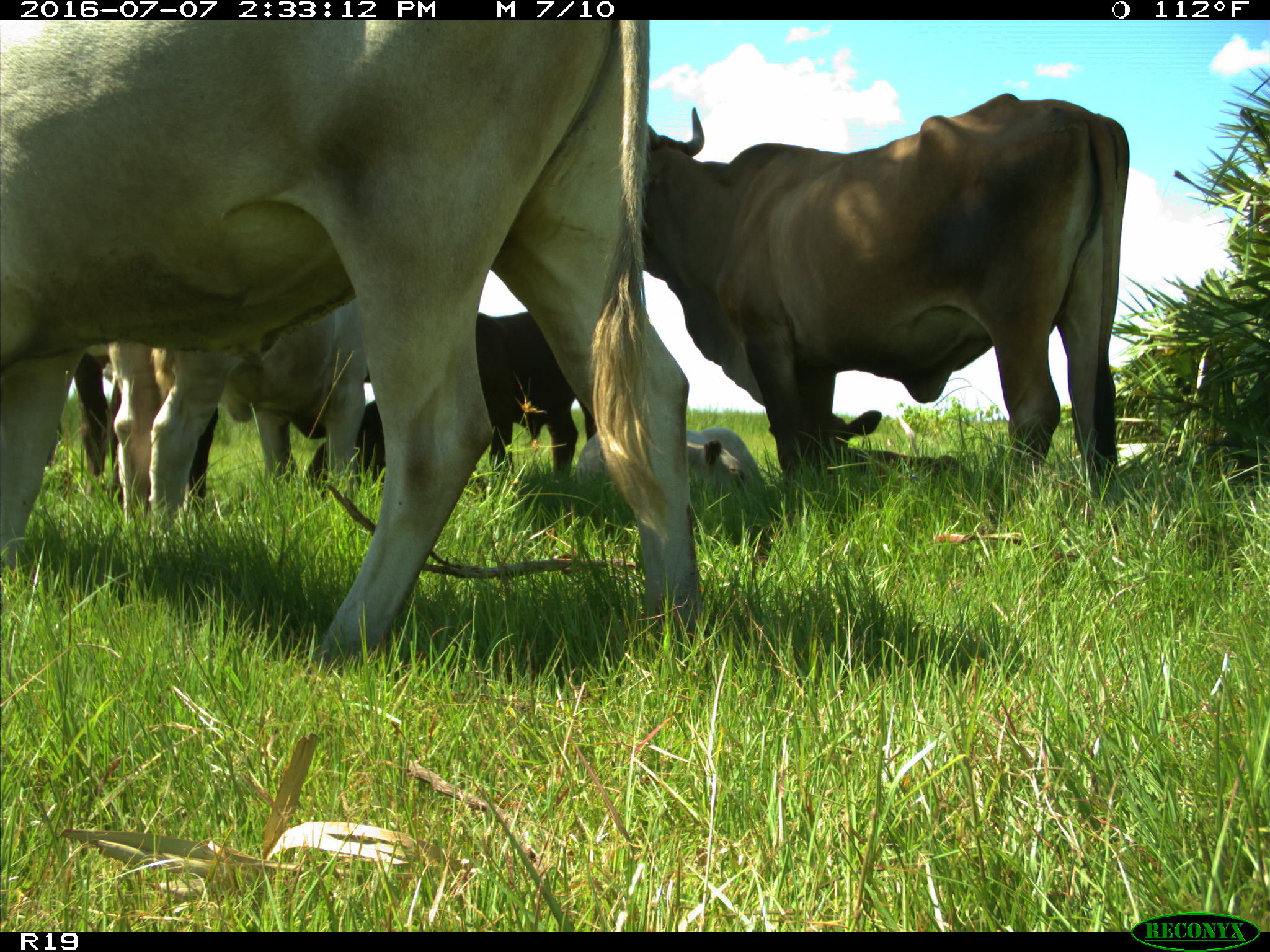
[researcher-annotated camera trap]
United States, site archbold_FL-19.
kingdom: Animalia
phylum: Chordata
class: Mammalia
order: Artiodactyla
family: Bovidae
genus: Bos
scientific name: Bos taurus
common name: domestic cow